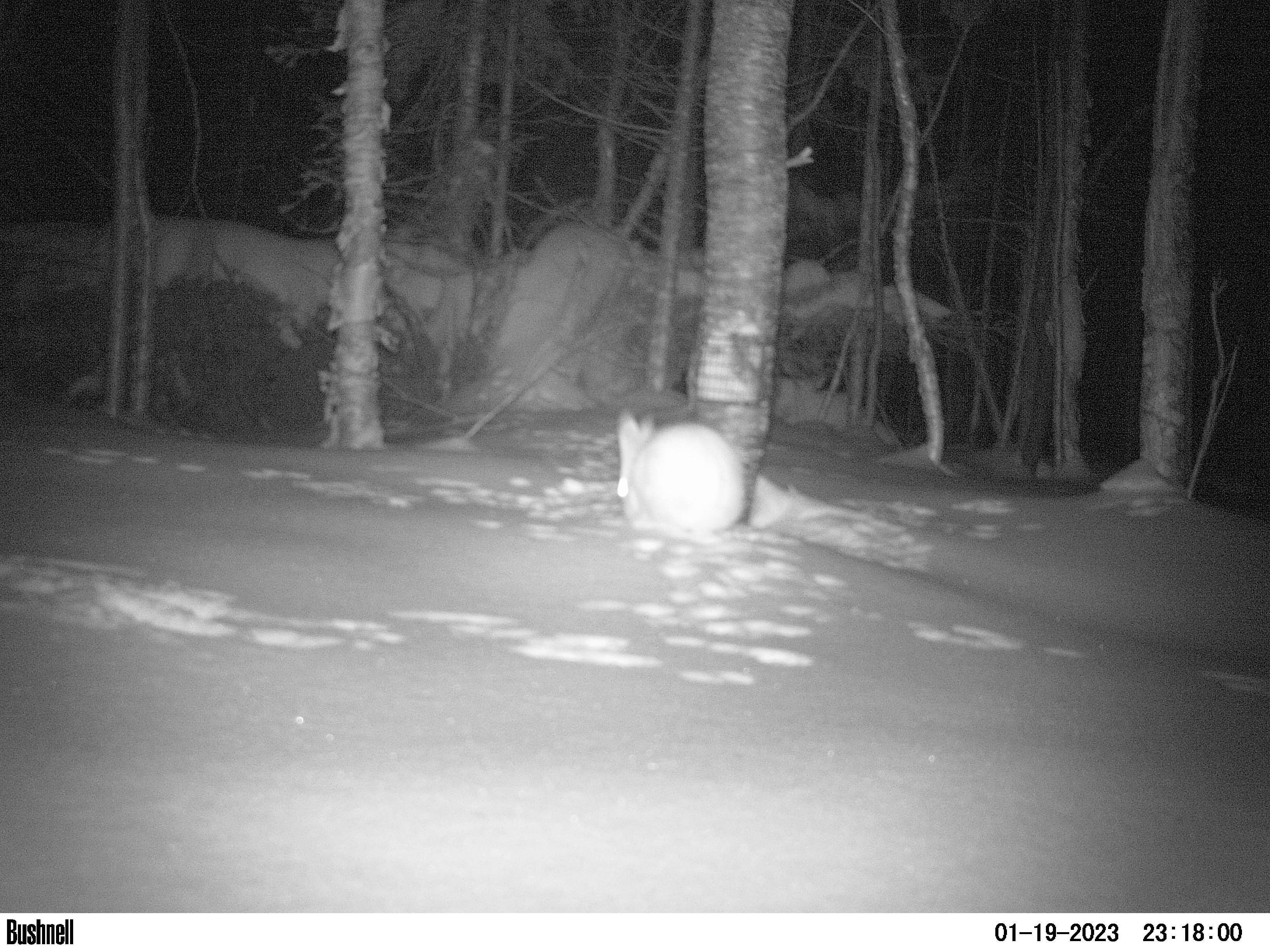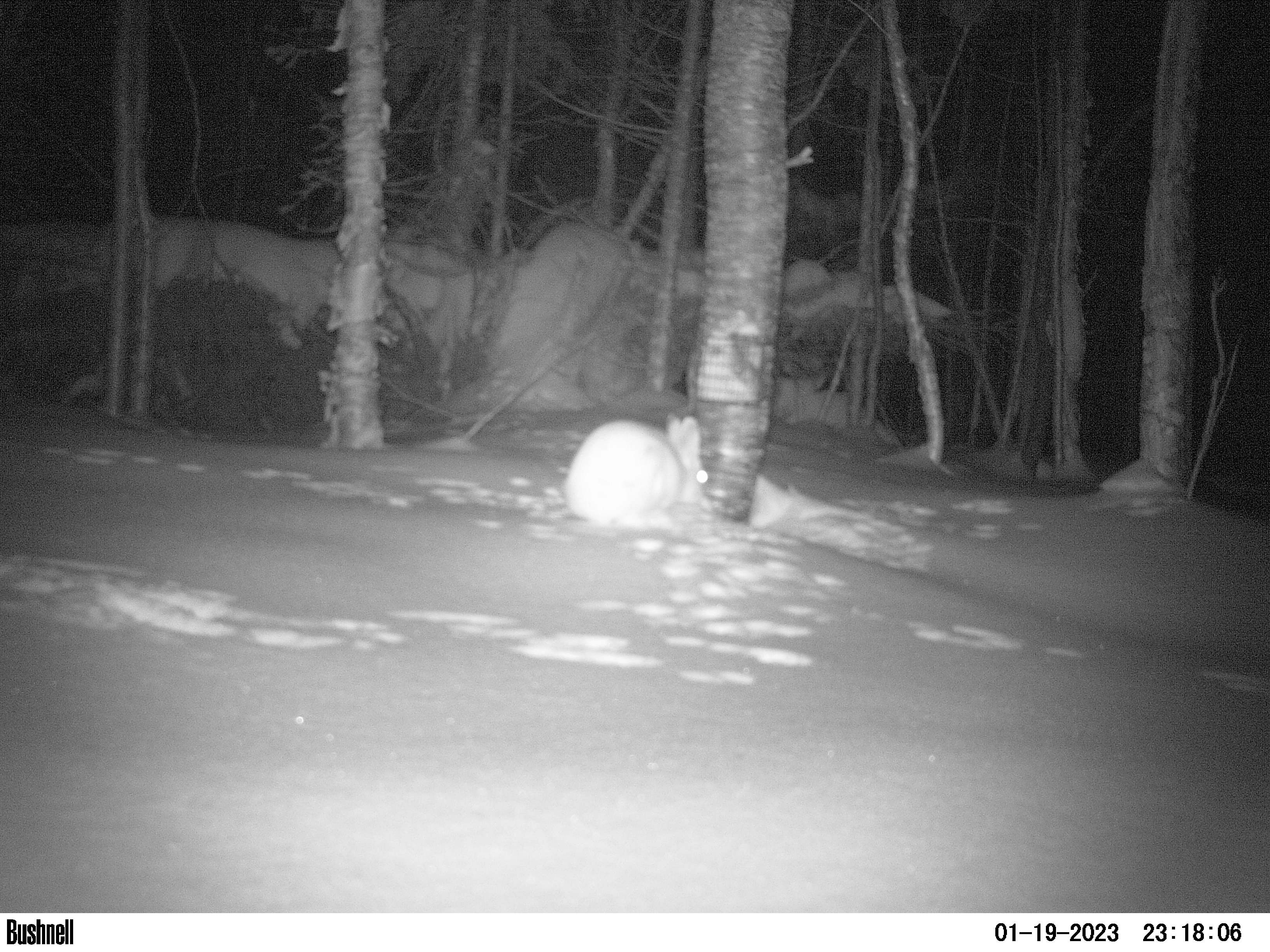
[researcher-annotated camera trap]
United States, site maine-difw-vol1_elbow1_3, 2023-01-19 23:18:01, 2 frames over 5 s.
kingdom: Animalia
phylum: Chordata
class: Mammalia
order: Lagomorpha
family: Leporidae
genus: Lepus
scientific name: Lepus americanus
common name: snowshoe hare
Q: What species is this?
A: Snowshoe hare (Lepus americanus).